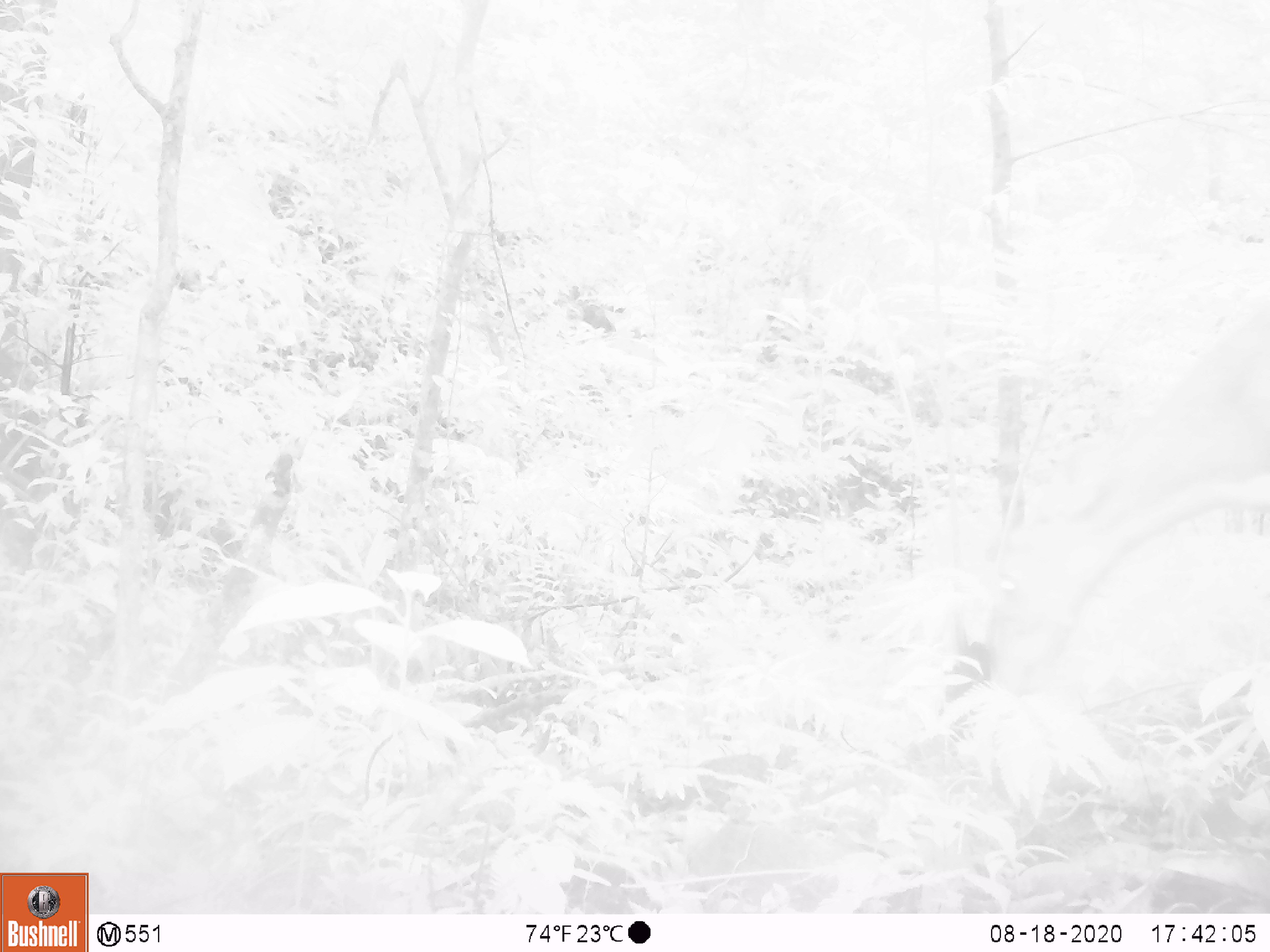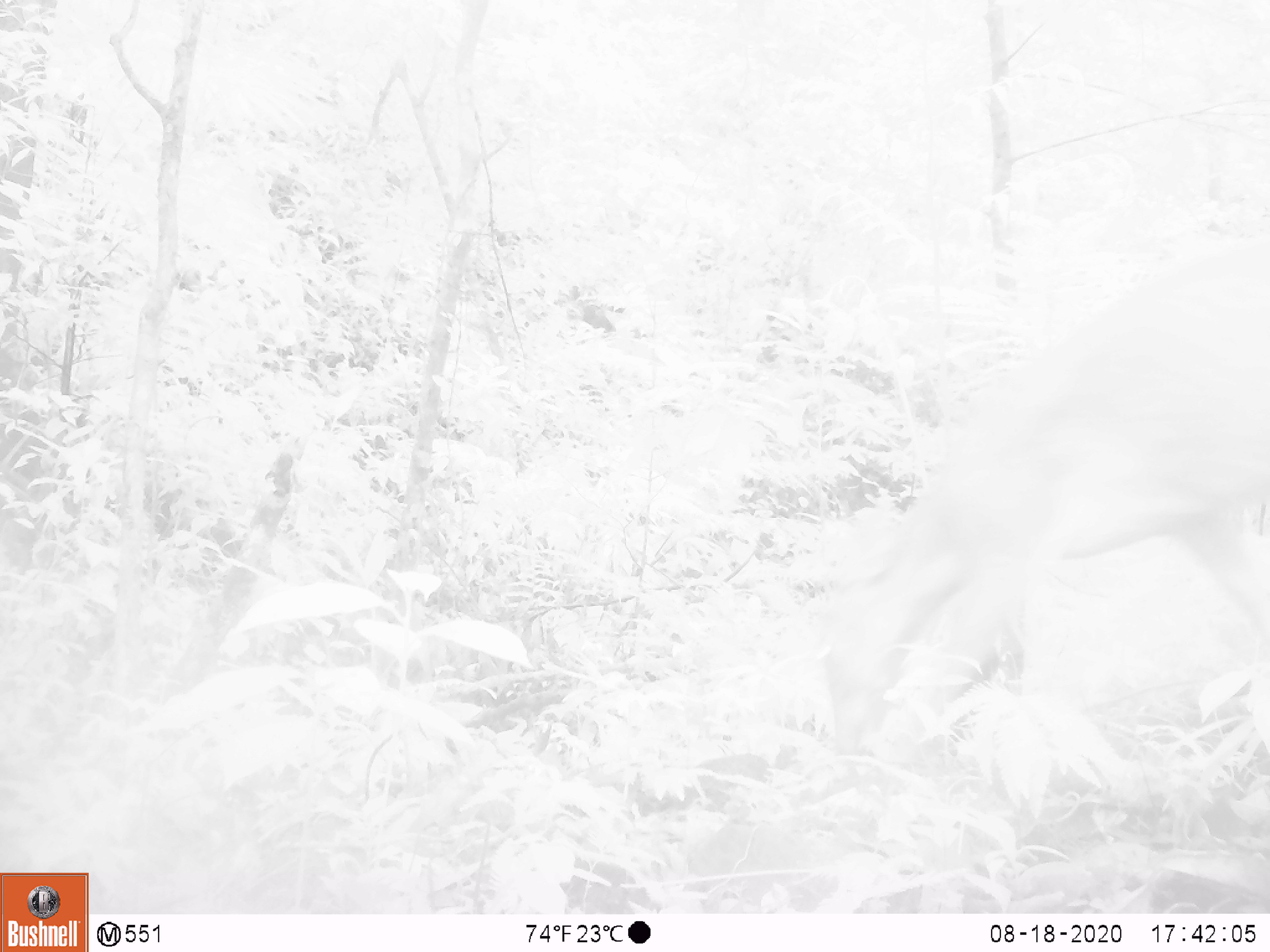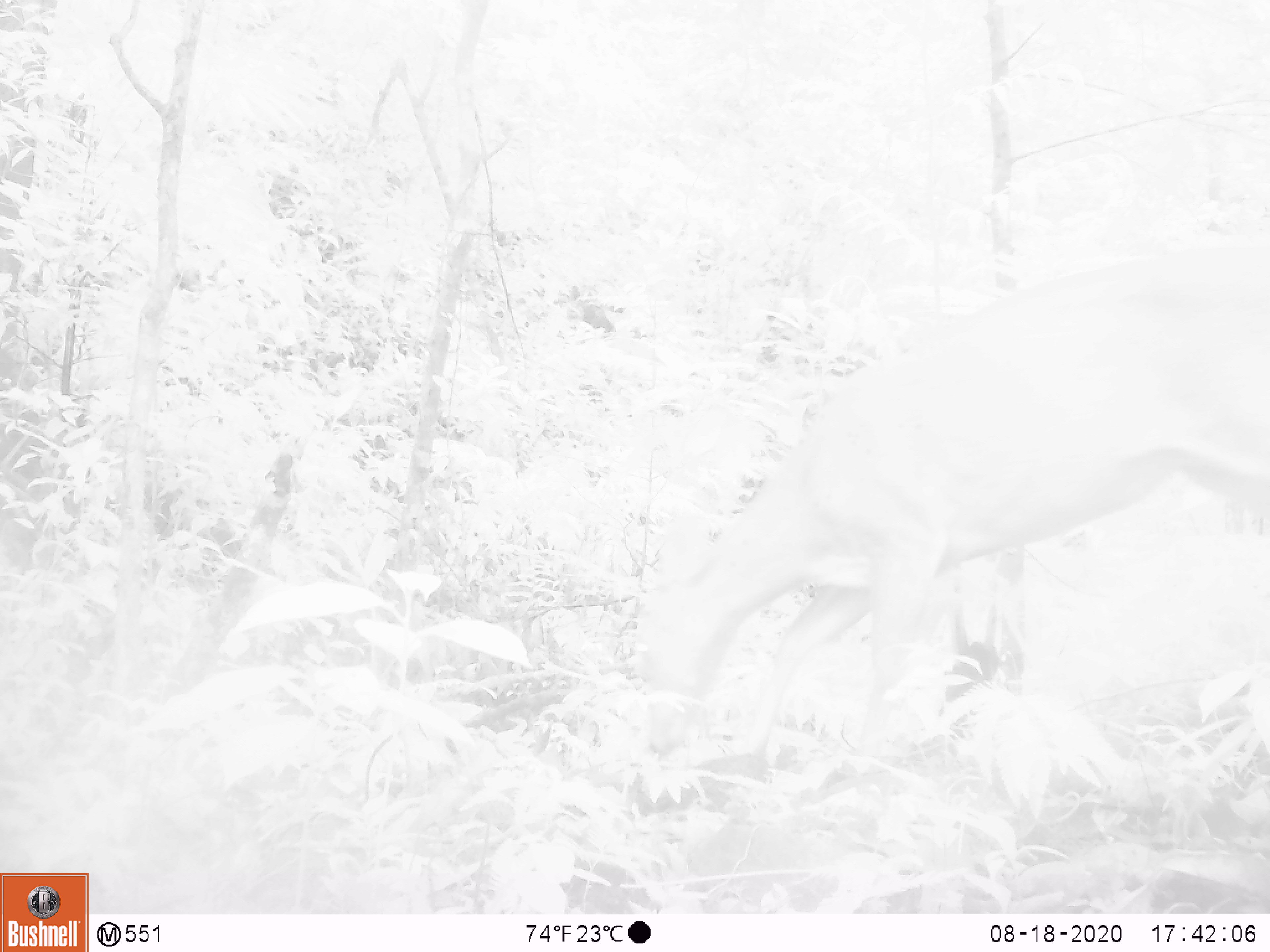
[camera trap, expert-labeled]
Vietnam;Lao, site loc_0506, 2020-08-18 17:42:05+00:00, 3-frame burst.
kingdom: Animalia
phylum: Chordata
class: Mammalia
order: Artiodactyla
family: Cervidae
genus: Muntiacus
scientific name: Muntiacus vuquangensis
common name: large-antlered muntjac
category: large antlered muntjac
Large antlered muntjac (large-antlered muntjac) (Muntiacus vuquangensis). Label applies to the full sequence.